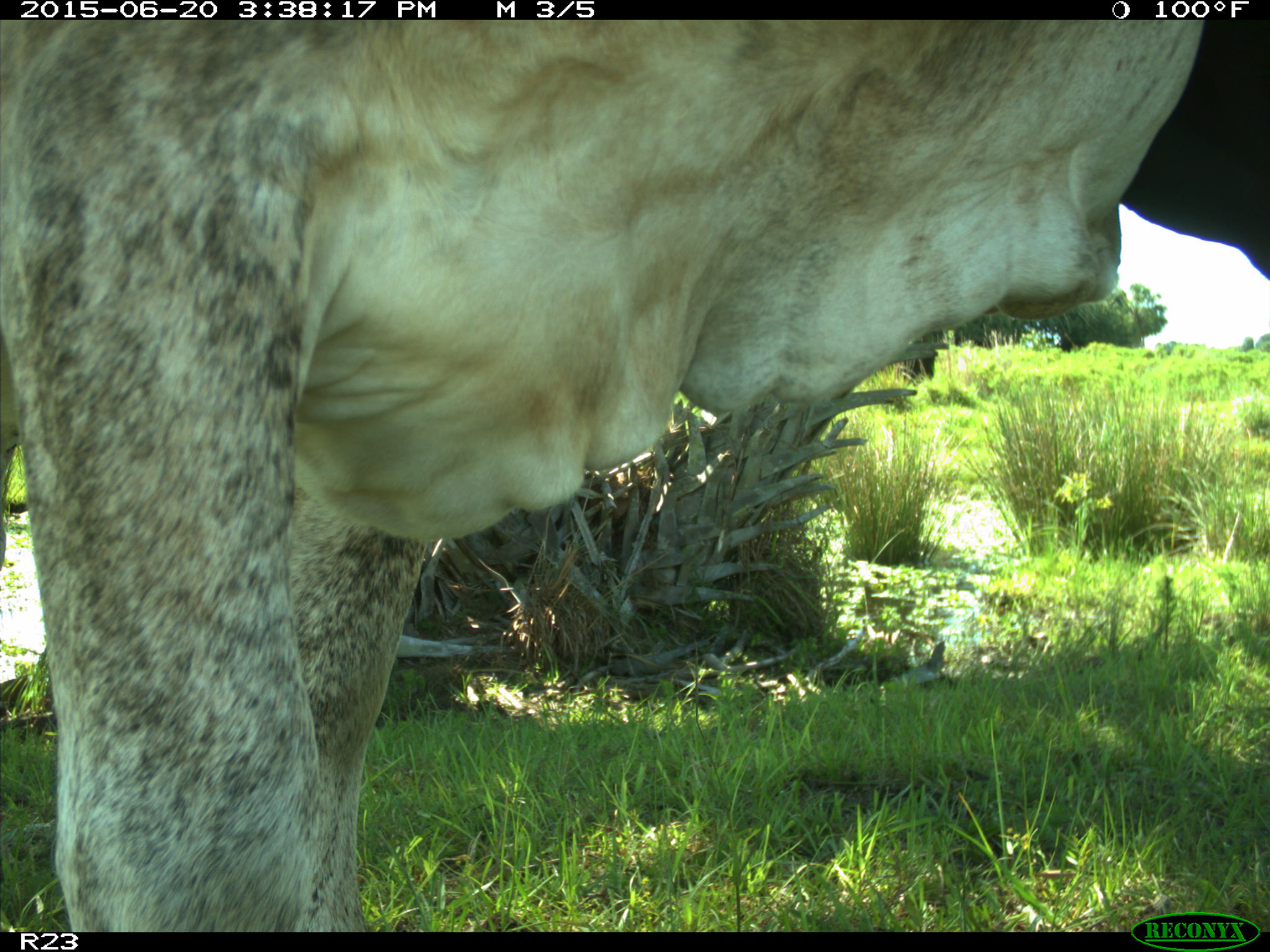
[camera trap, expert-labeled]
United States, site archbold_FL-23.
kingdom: Animalia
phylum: Chordata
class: Mammalia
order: Artiodactyla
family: Bovidae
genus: Bos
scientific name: Bos taurus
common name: domestic cow